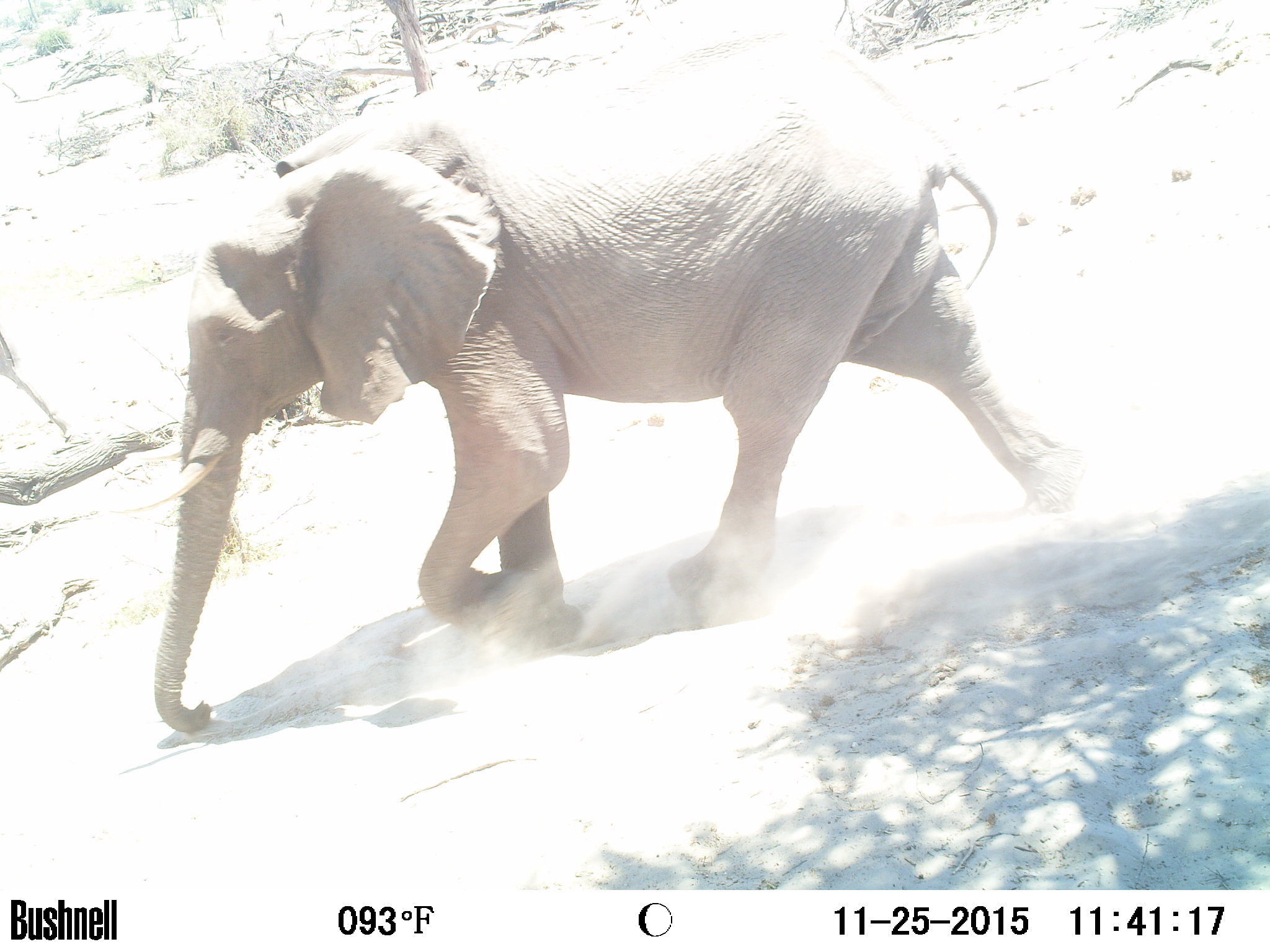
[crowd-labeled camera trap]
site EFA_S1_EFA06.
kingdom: Animalia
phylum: Chordata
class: Mammalia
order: Proboscidea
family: Elephantidae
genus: Loxodonta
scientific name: Loxodonta africana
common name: african bush elephant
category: elephant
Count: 1.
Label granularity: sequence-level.